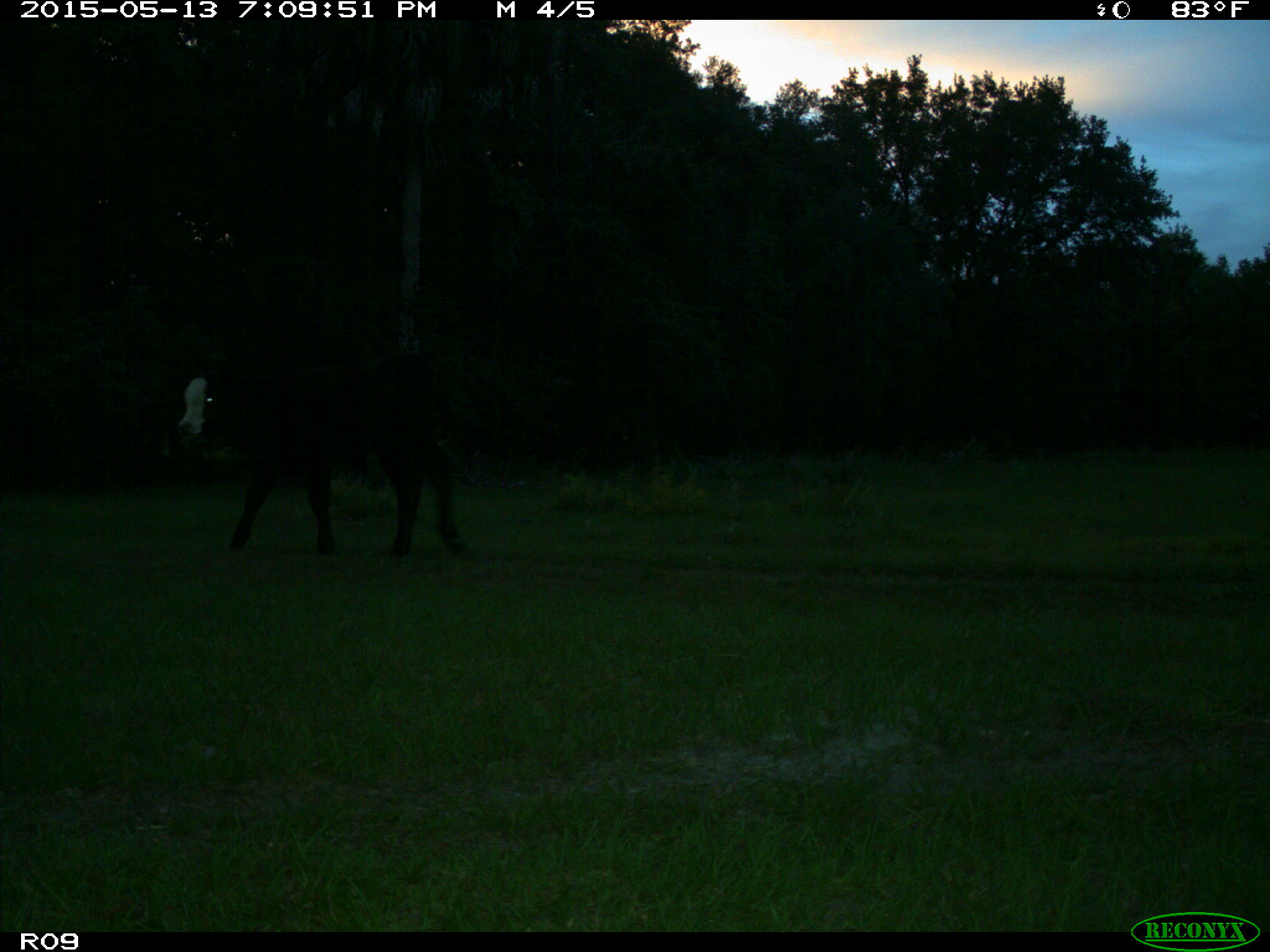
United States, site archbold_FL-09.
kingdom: Animalia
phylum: Chordata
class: Mammalia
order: Artiodactyla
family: Bovidae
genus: Bos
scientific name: Bos taurus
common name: domestic cow